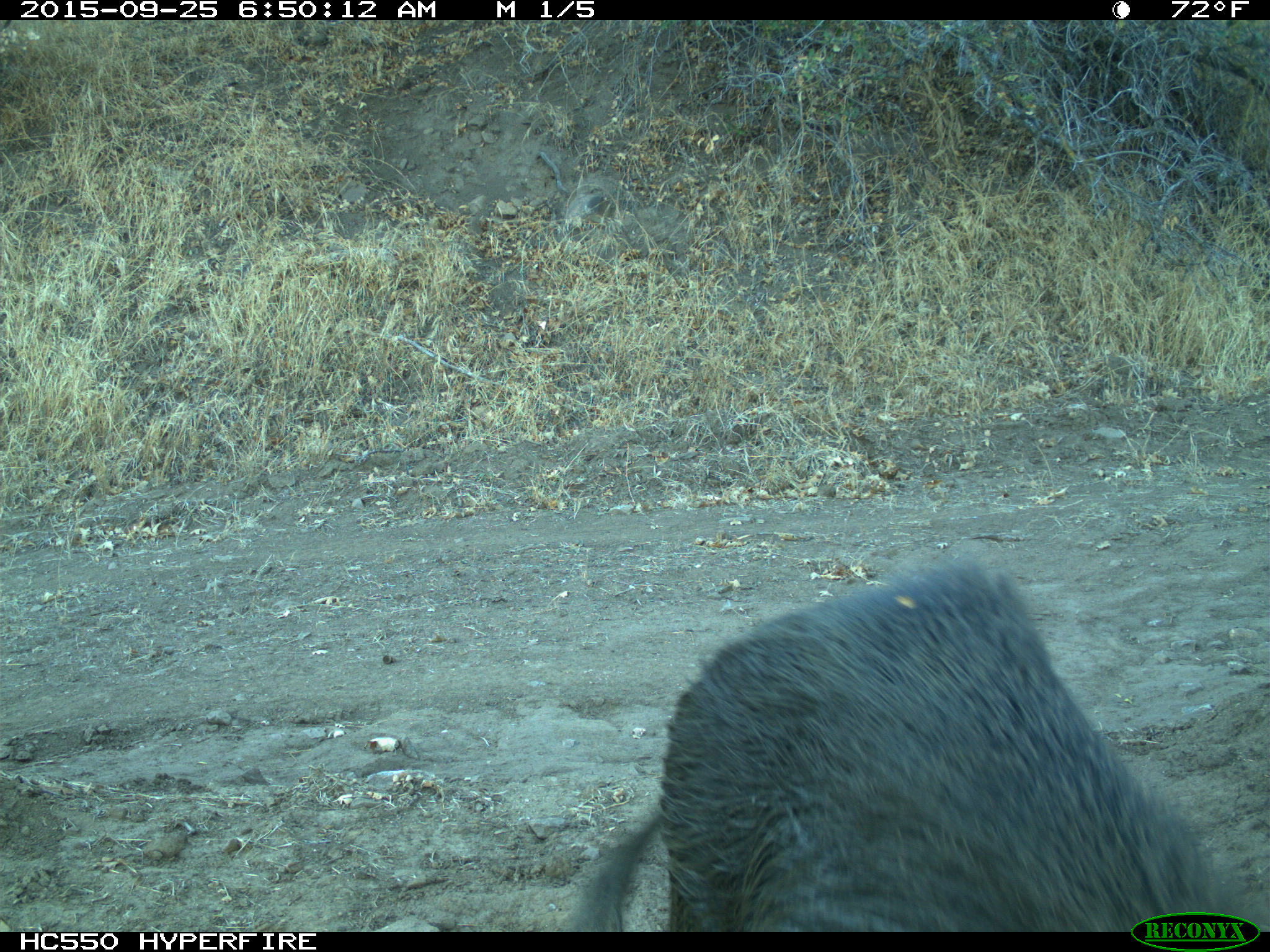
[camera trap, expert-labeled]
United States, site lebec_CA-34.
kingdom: Animalia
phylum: Chordata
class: Mammalia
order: Artiodactyla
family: Suidae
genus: Sus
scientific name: Sus scrofa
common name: wild boar